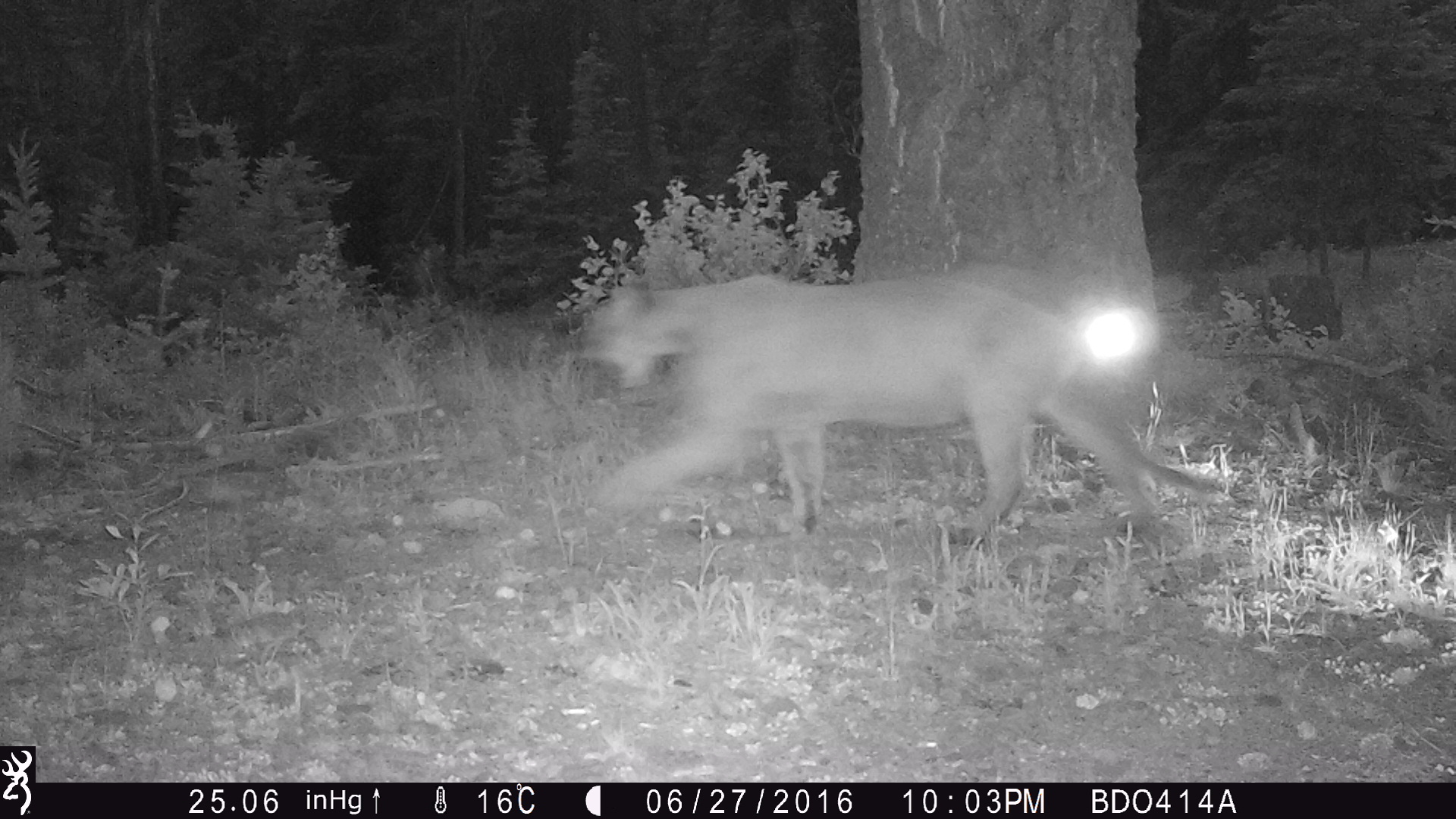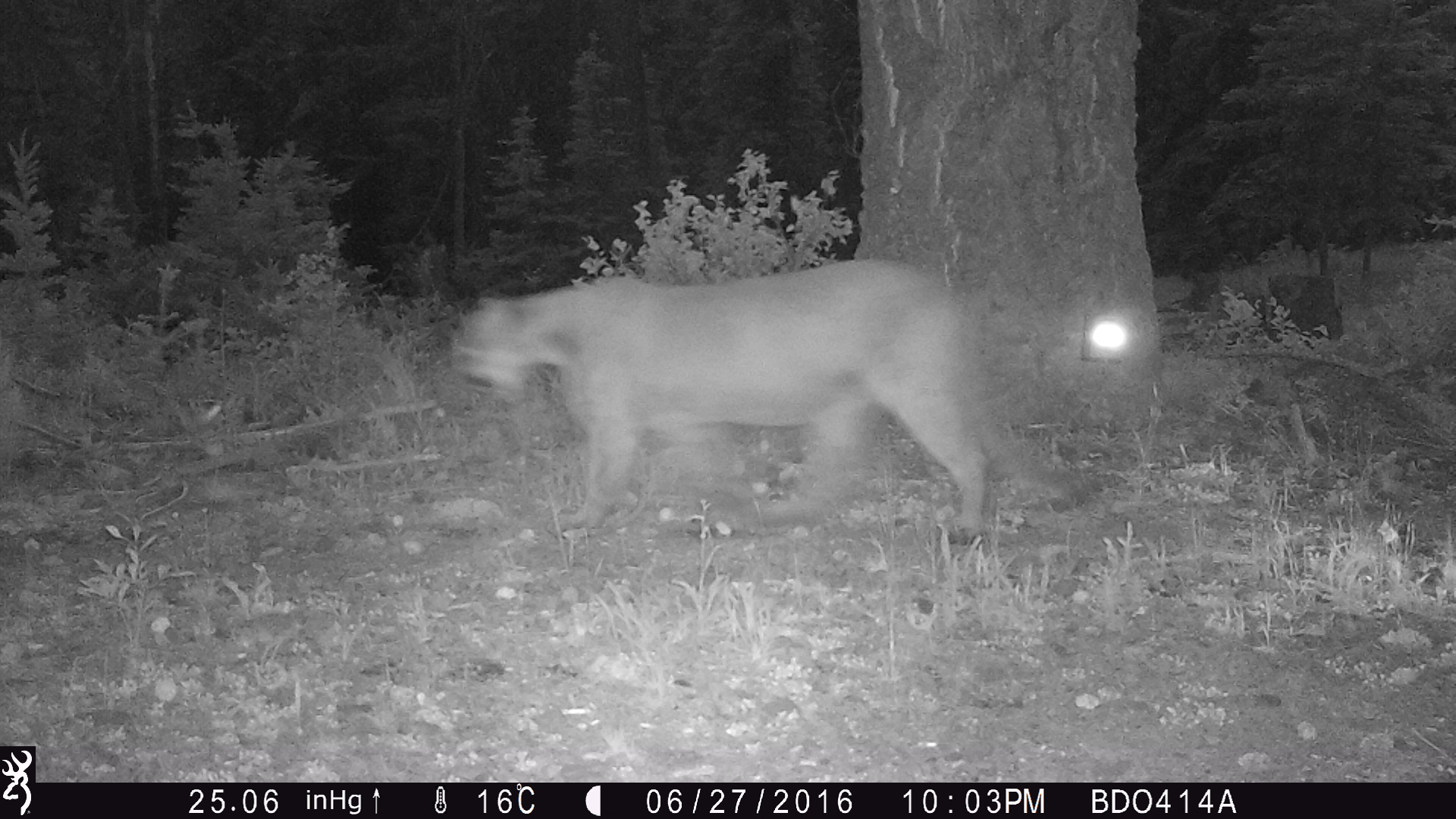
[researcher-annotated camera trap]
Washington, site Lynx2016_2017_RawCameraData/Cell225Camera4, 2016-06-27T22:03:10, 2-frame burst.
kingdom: Animalia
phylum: Chordata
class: Mammalia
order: Carnivora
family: Felidae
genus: Puma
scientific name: Puma concolor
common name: mountain lion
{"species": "Puma concolor (mountain lion)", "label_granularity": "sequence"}